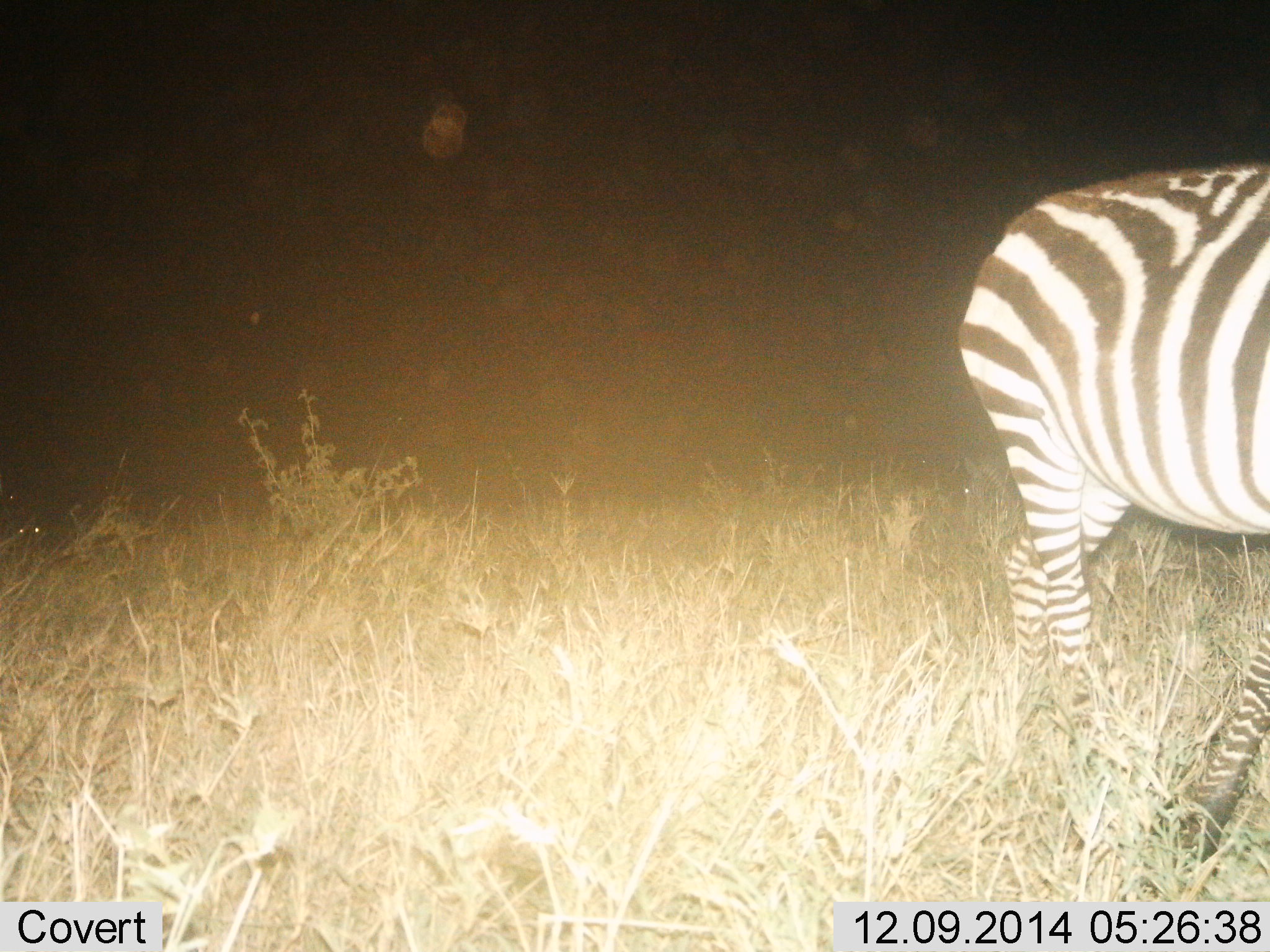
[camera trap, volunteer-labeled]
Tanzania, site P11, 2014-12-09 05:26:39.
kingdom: Animalia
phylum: Chordata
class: Mammalia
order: Perissodactyla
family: Equidae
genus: Equus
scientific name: Equus quagga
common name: plains zebra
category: zebra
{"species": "zebra (plains zebra) (Equus quagga)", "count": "1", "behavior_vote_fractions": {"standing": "30%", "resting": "0%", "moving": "60%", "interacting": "0%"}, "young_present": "0%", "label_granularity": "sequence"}